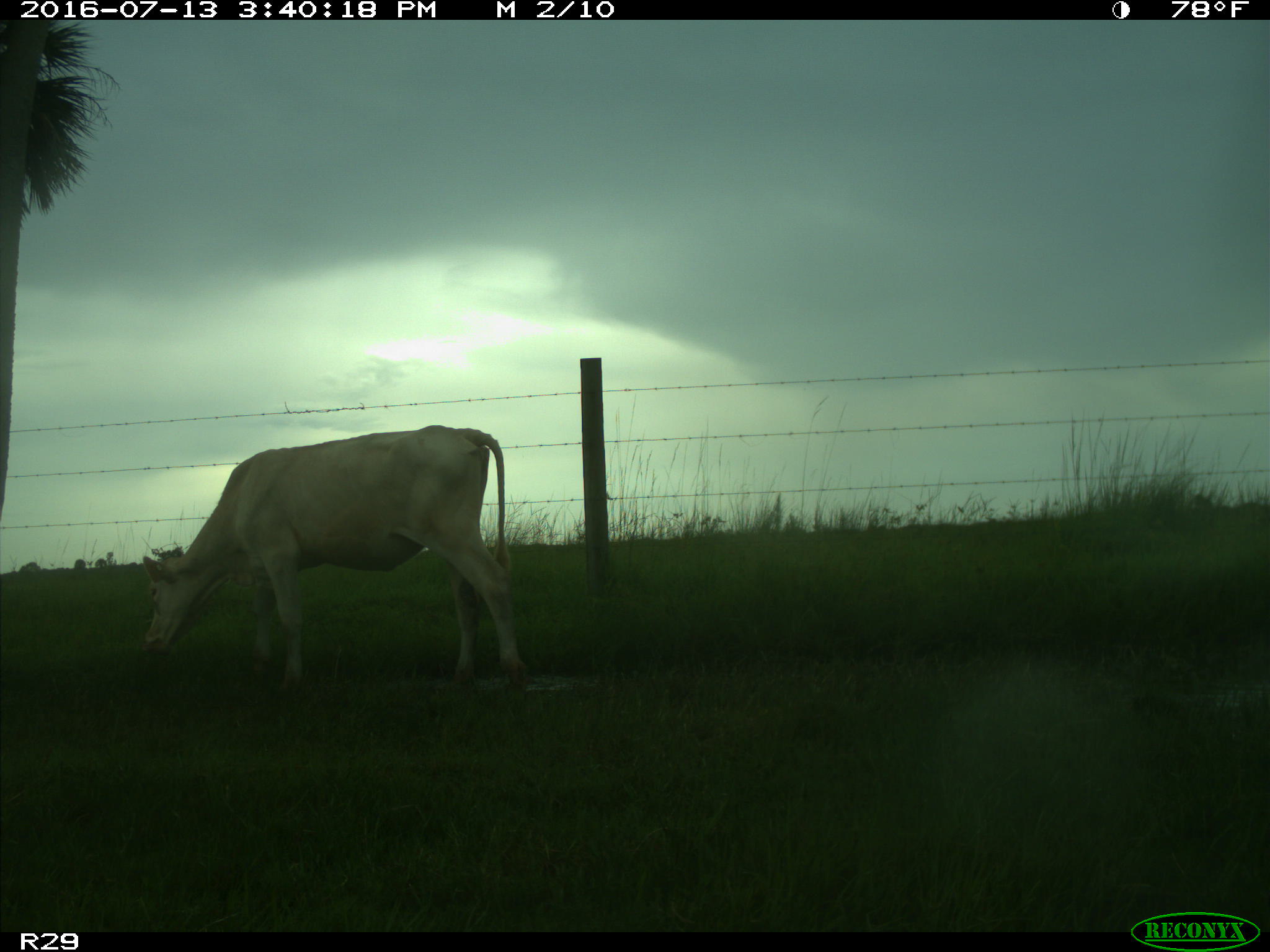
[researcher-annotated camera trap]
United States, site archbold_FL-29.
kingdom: Animalia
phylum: Chordata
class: Mammalia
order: Artiodactyla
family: Bovidae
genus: Bos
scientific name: Bos taurus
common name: domestic cow